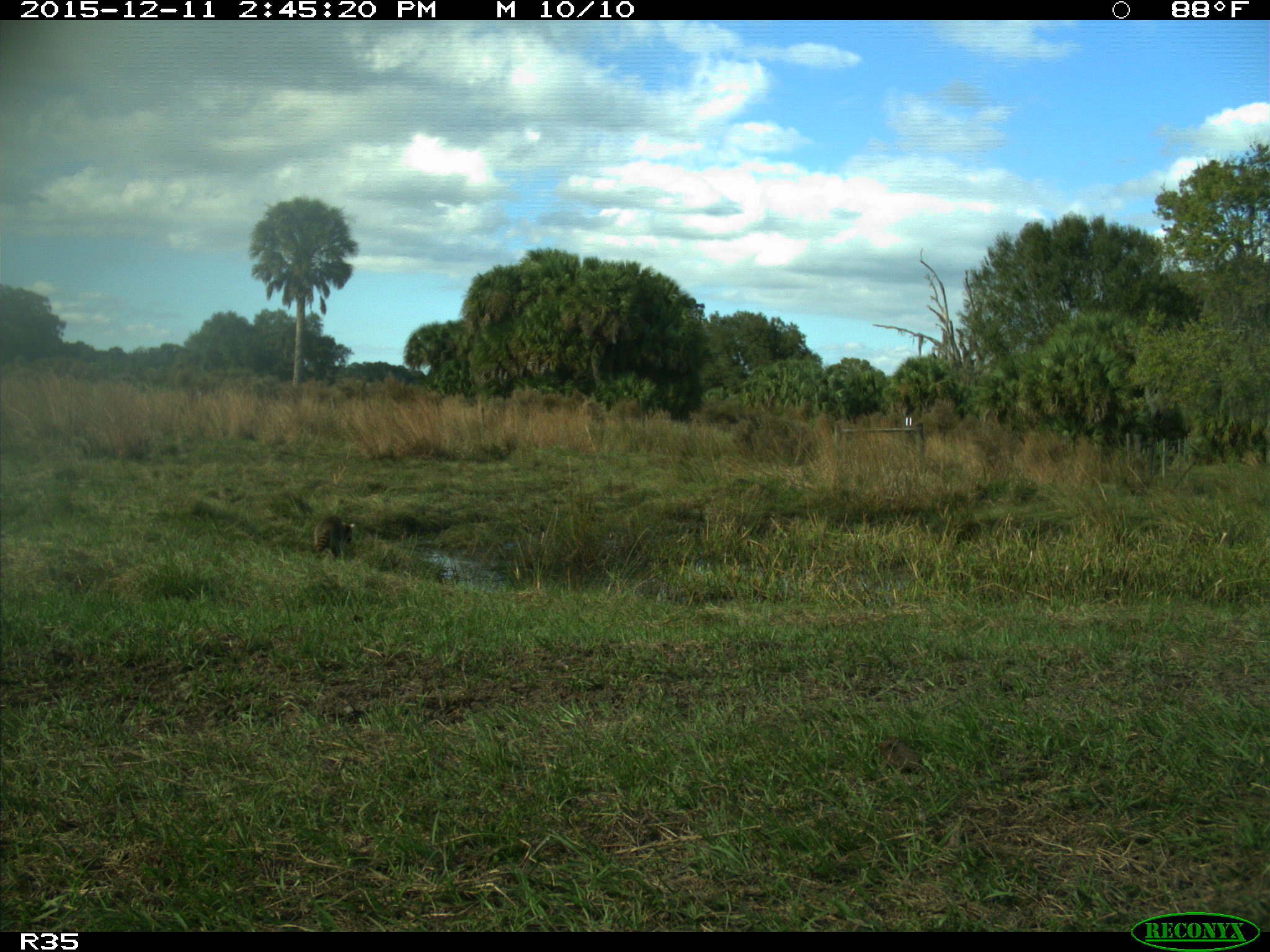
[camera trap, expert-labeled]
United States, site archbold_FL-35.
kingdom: Animalia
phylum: Chordata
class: Mammalia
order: Carnivora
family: Procyonidae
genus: Procyon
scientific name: Procyon lotor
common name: common raccoon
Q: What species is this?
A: Procyon lotor (common raccoon).